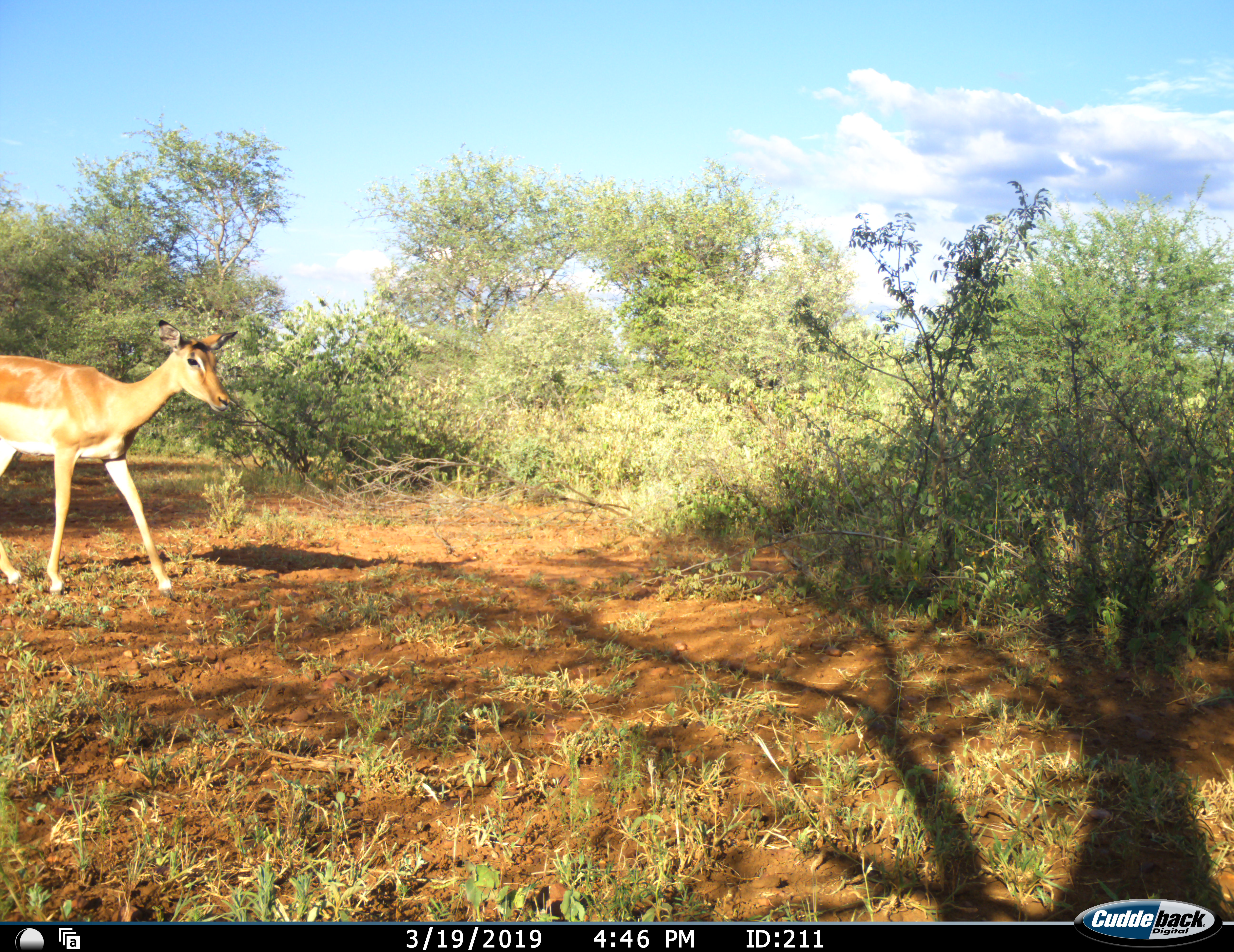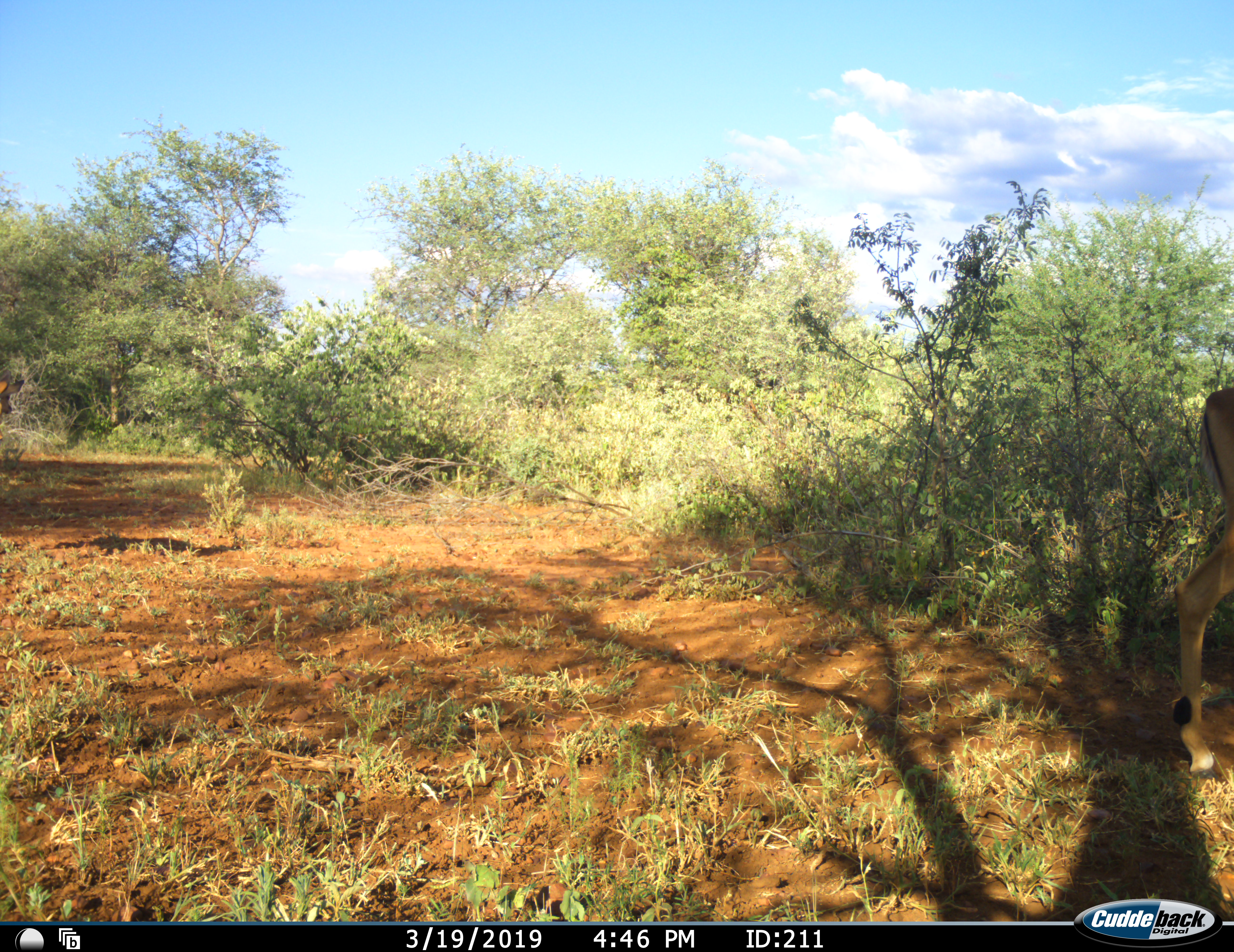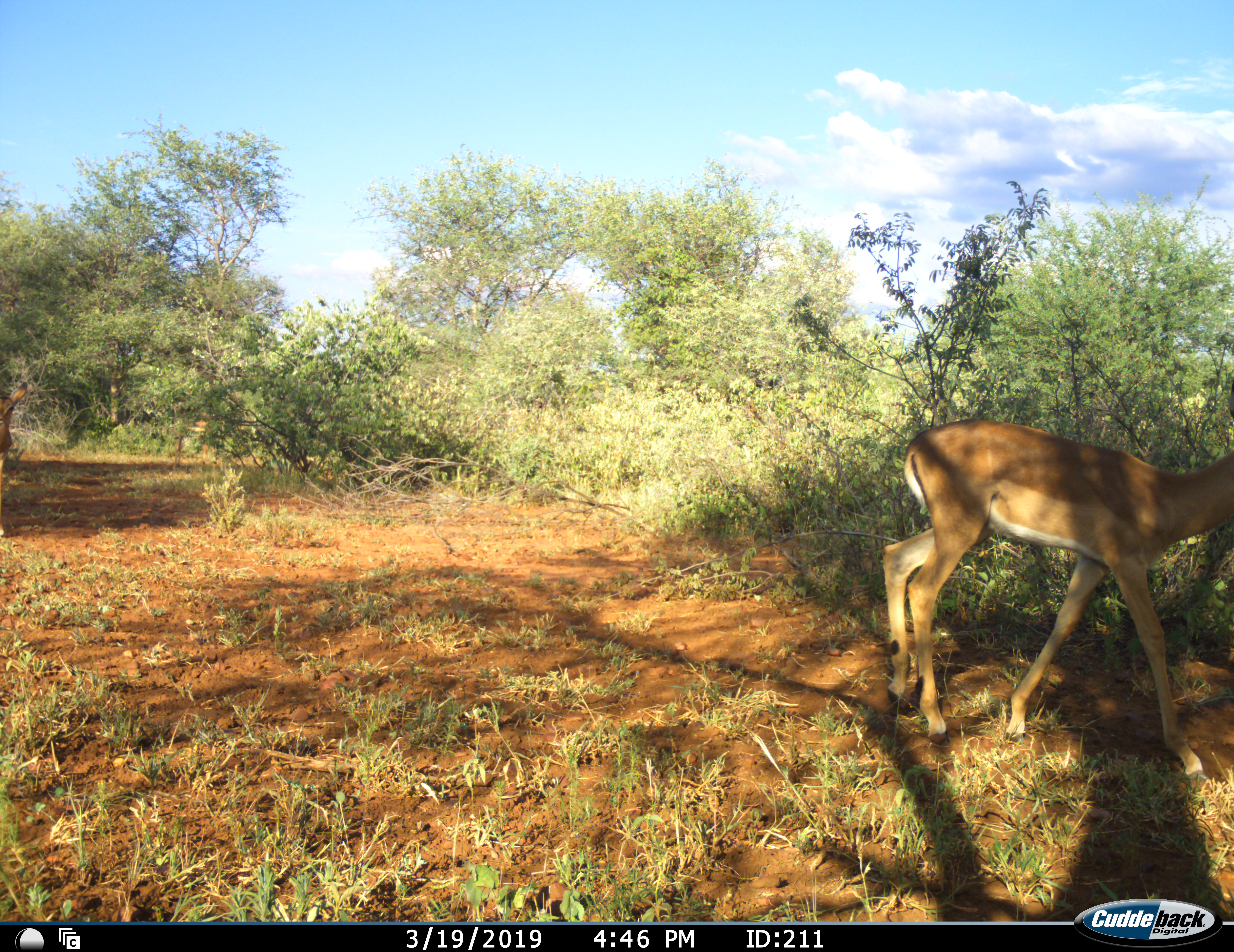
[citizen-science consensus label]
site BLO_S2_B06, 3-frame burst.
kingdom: Animalia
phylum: Chordata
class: Mammalia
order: Artiodactyla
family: Bovidae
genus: Aepyceros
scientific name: Aepyceros melampus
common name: impala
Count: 2.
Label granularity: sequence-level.